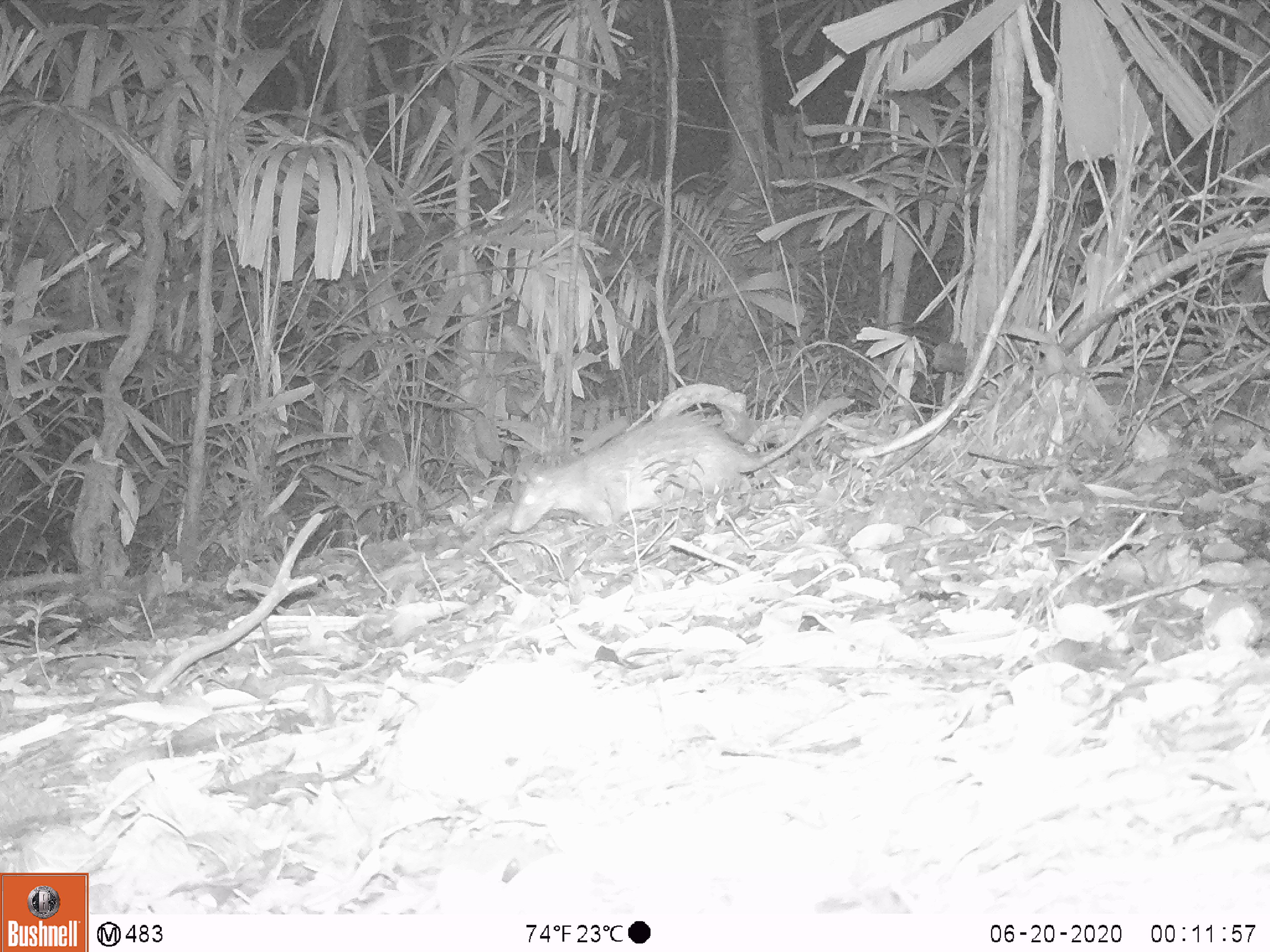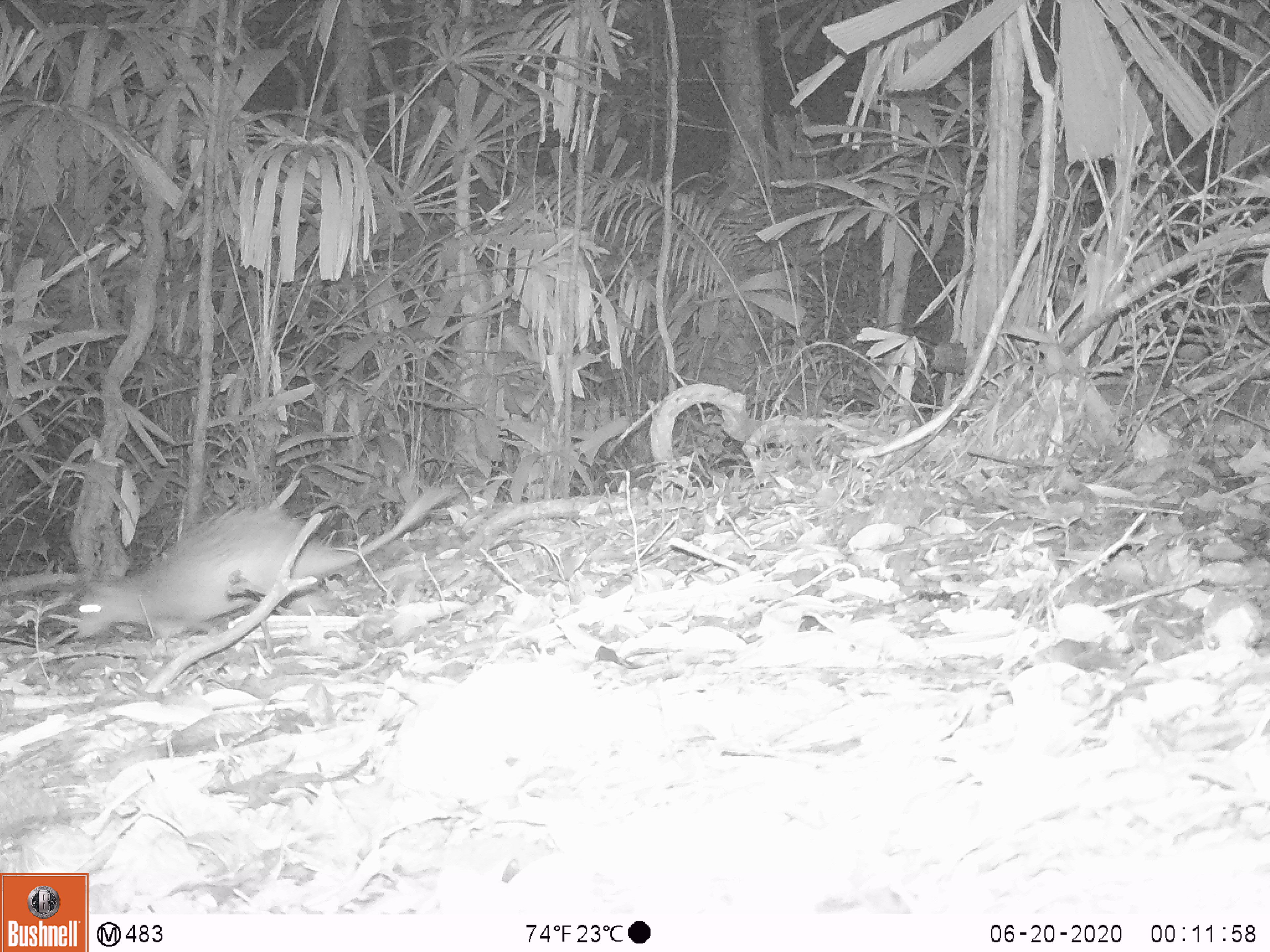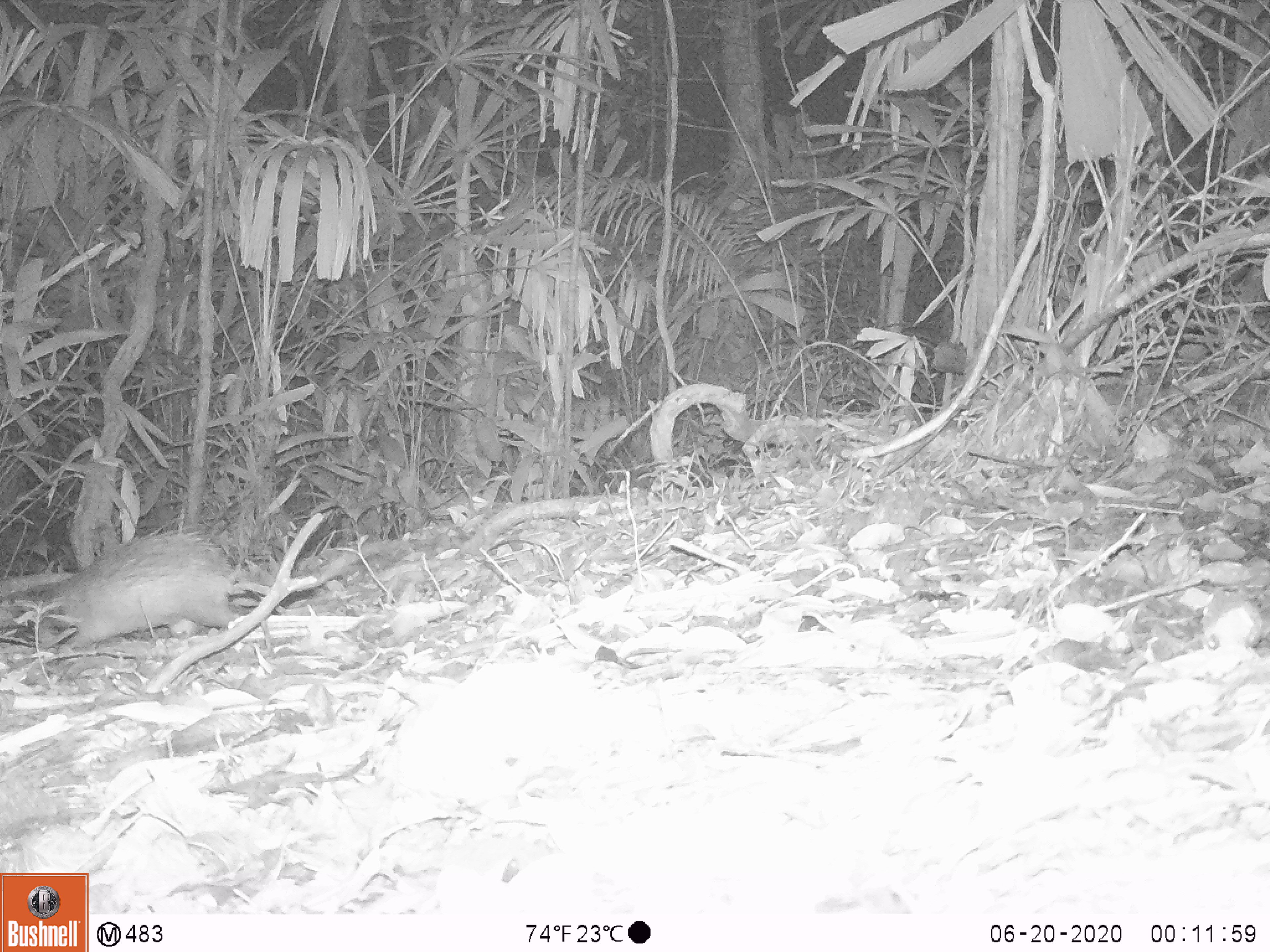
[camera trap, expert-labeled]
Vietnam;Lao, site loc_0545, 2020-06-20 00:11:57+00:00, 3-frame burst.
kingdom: Animalia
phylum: Chordata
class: Mammalia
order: Rodentia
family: Hystricidae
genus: Atherurus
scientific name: Atherurus macrourus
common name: asiatic brush-tailed porcupine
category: asiatic brush tailed porcupine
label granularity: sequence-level